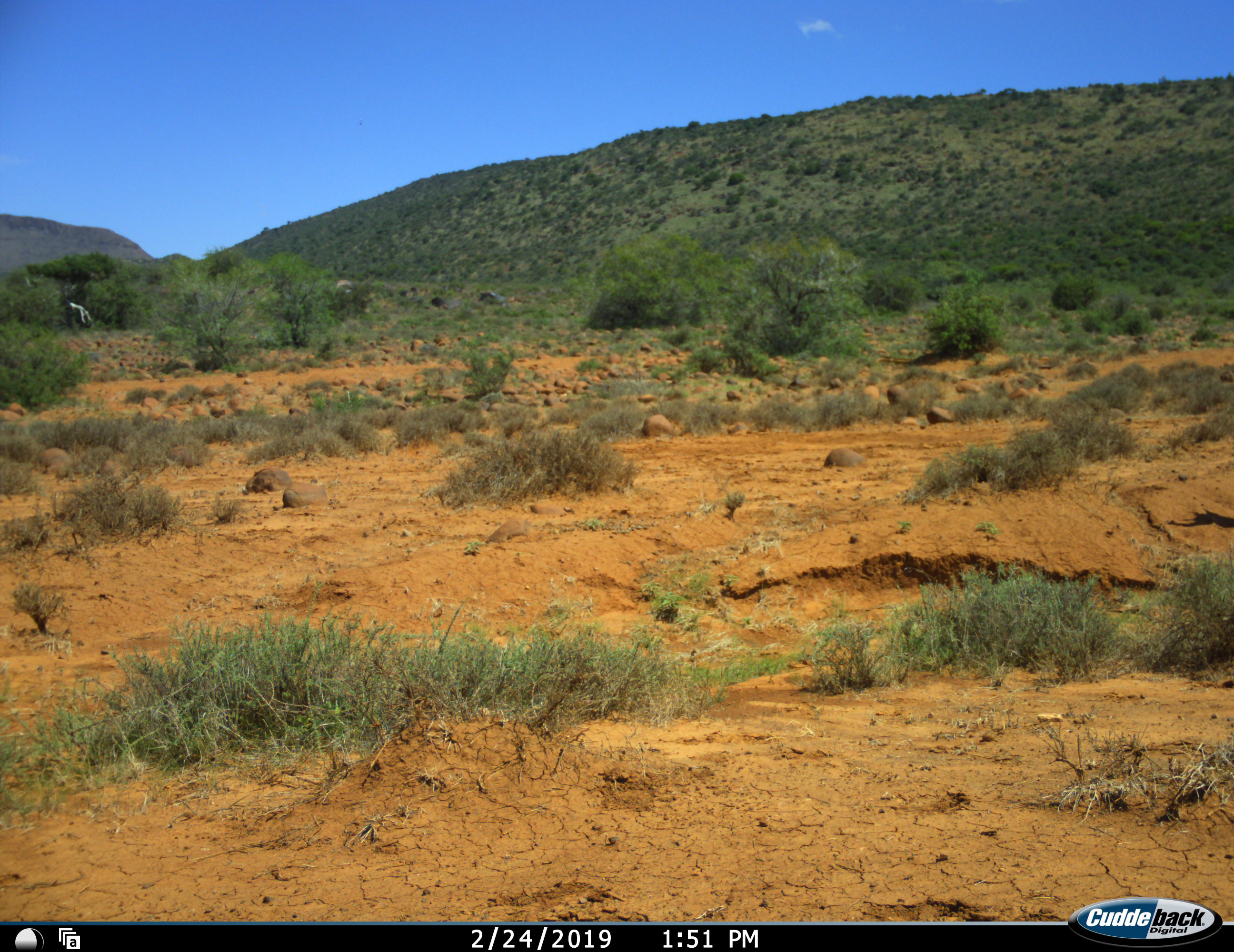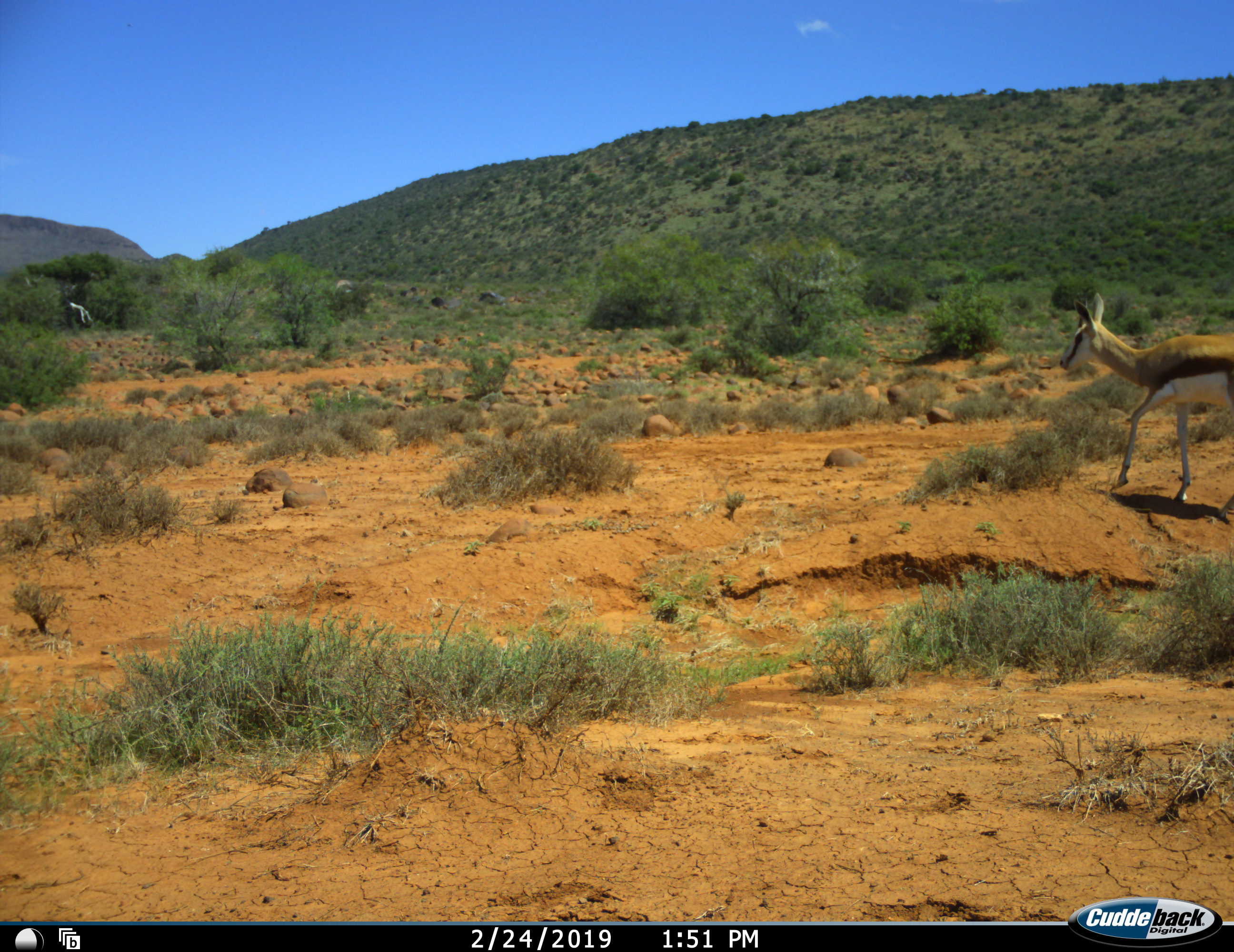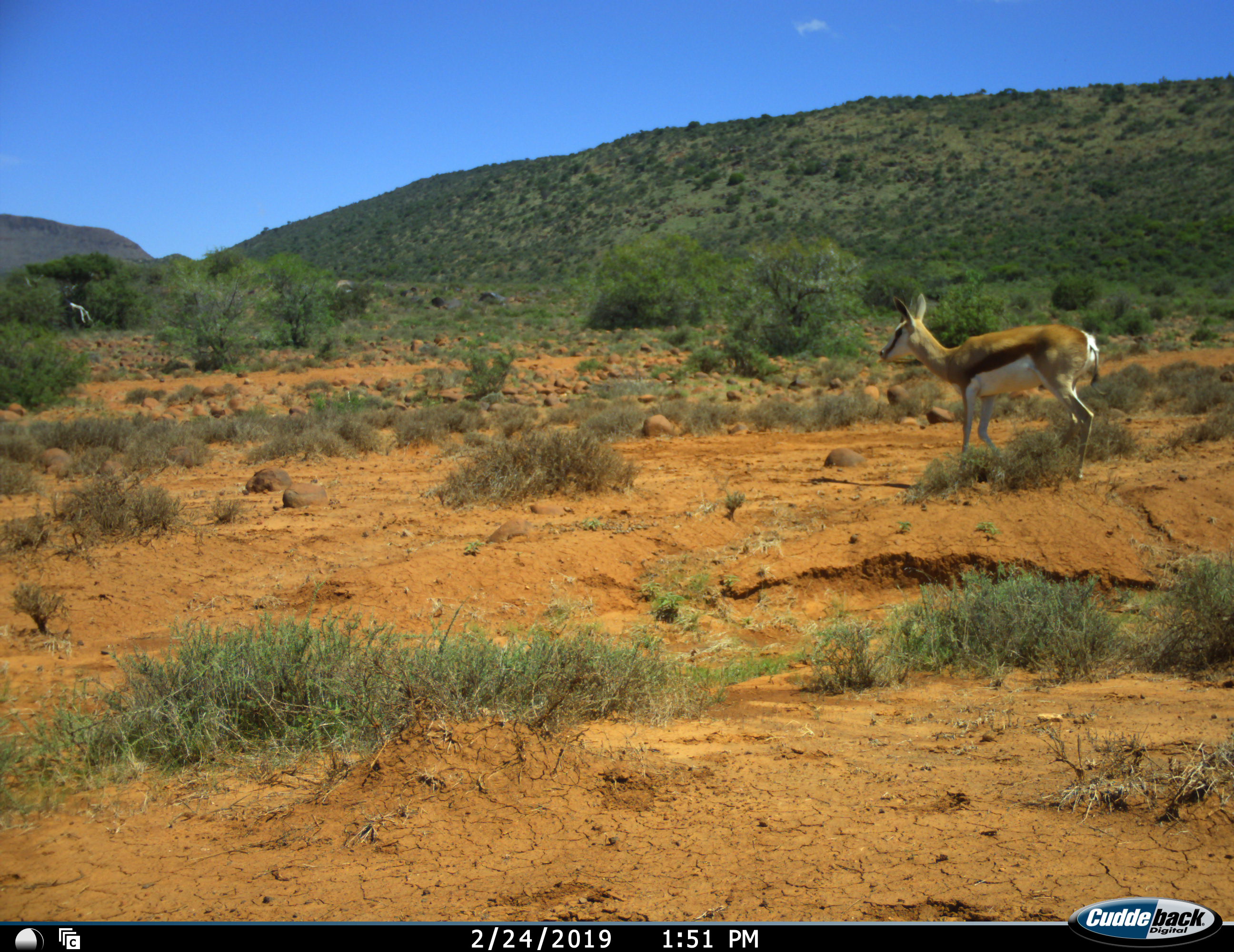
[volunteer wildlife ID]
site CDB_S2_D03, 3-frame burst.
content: unidentified animal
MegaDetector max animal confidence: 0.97